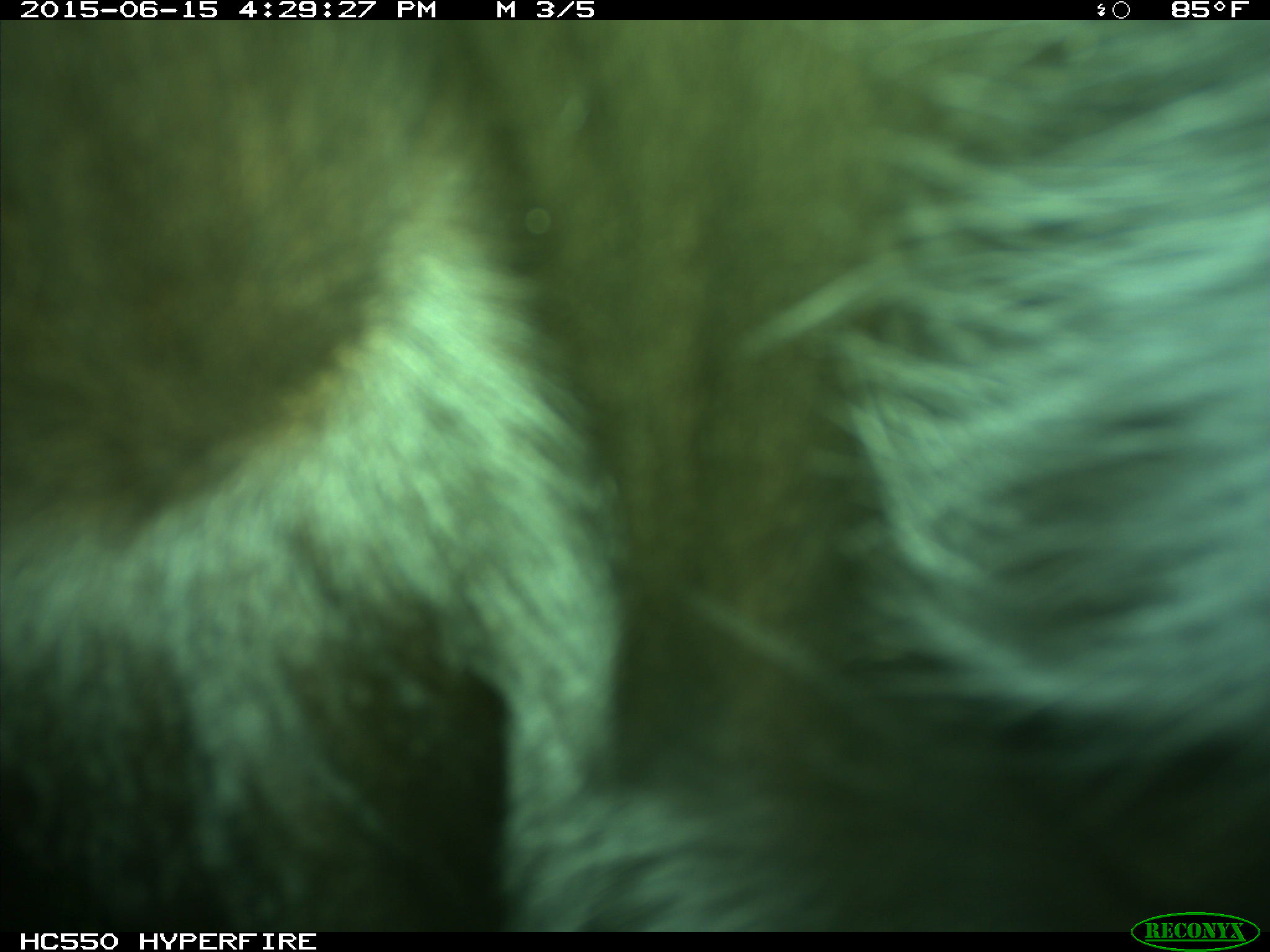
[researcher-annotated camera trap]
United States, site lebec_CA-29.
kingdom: Animalia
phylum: Chordata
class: Mammalia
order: Artiodactyla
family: Bovidae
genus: Bos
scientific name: Bos taurus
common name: domestic cow